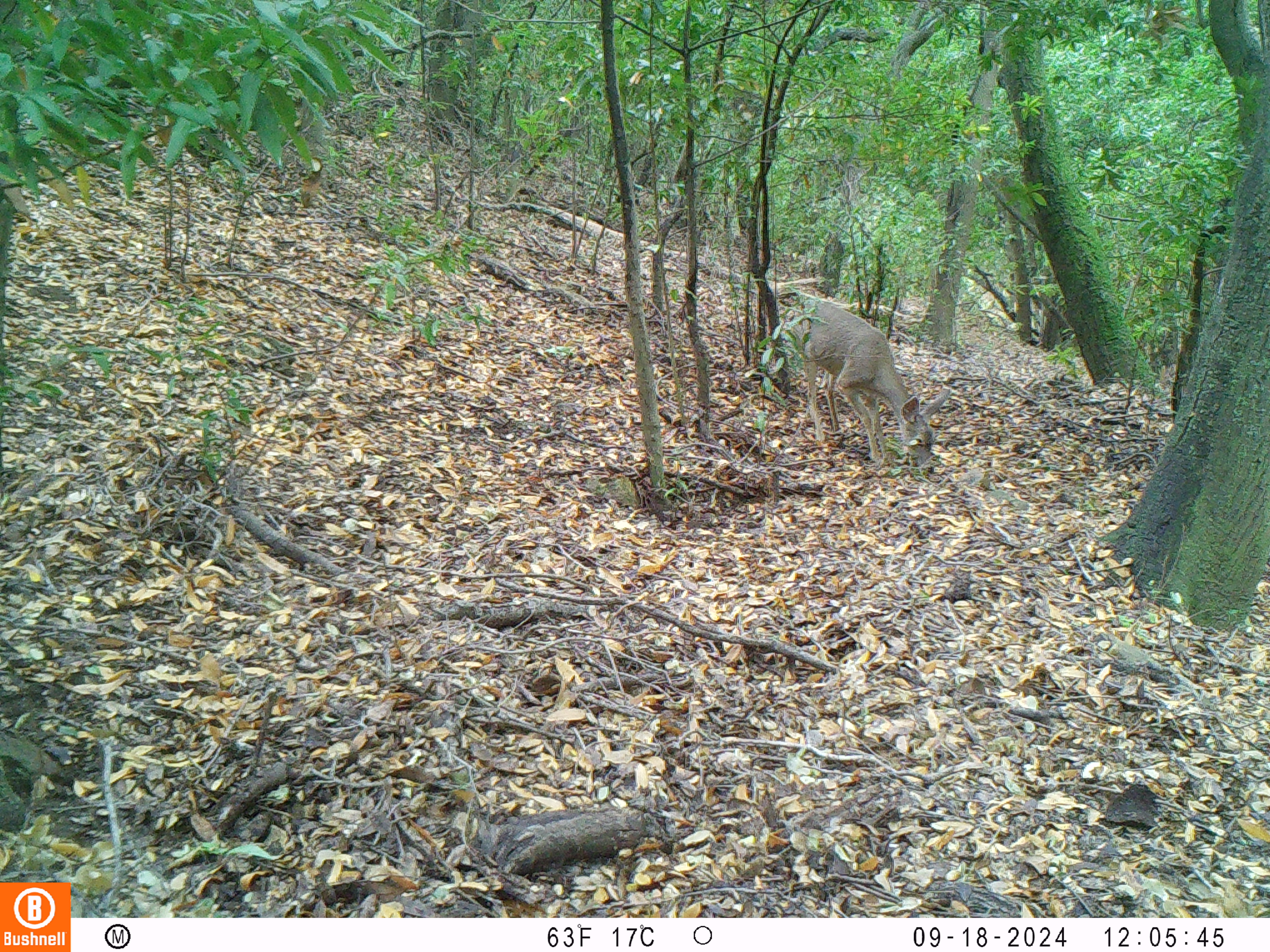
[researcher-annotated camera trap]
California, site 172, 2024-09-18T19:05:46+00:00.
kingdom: Animalia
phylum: Chordata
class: Mammalia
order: Artiodactyla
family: Cervidae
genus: Odocoileus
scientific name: Odocoileus hemionus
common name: mule deer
Mule deer (Odocoileus hemionus).